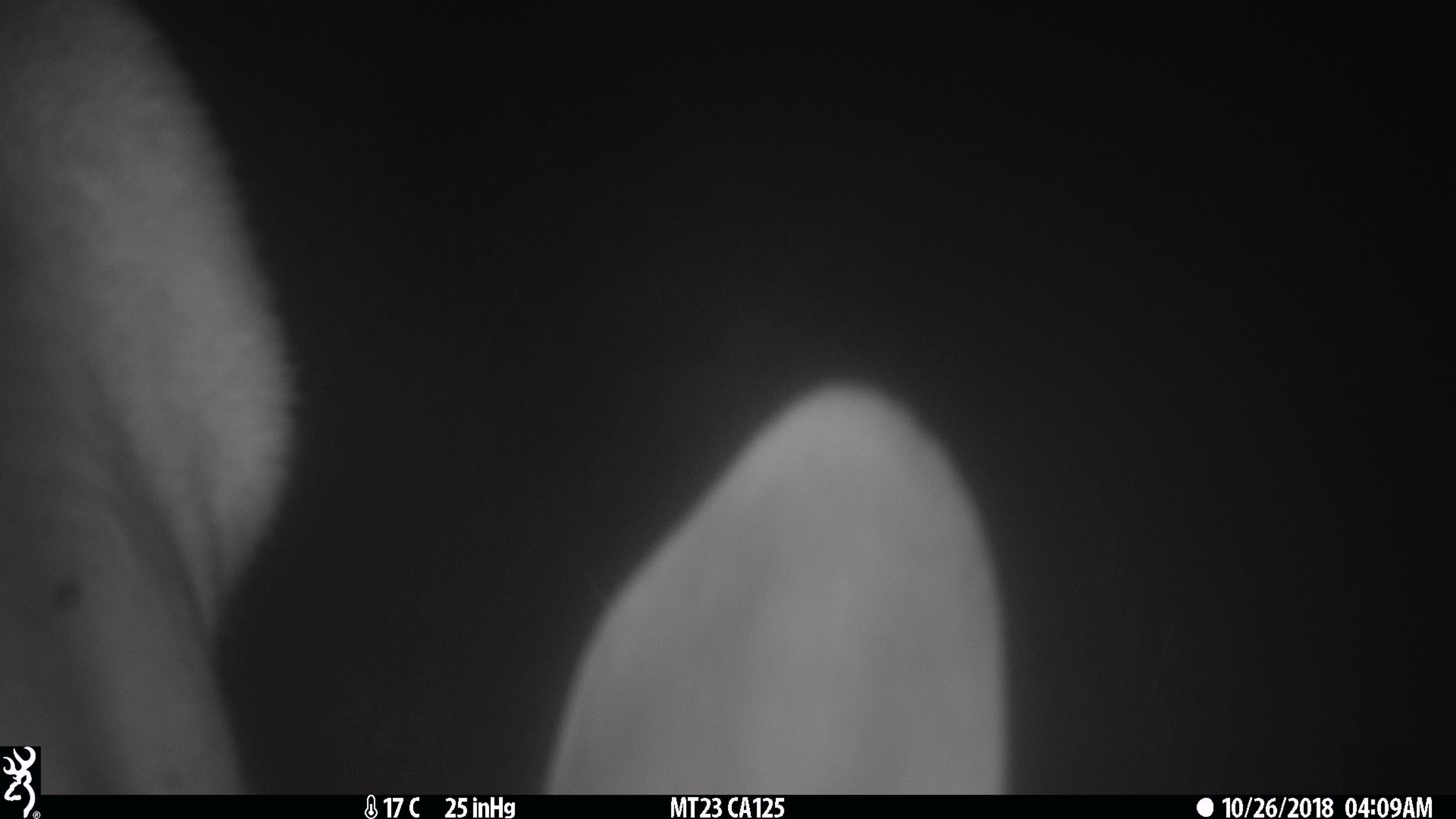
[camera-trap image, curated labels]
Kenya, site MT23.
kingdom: Animalia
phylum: Chordata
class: Mammalia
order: Artiodactyla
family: Bovidae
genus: Tragelaphus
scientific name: Tragelaphus scriptus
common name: bushbuck